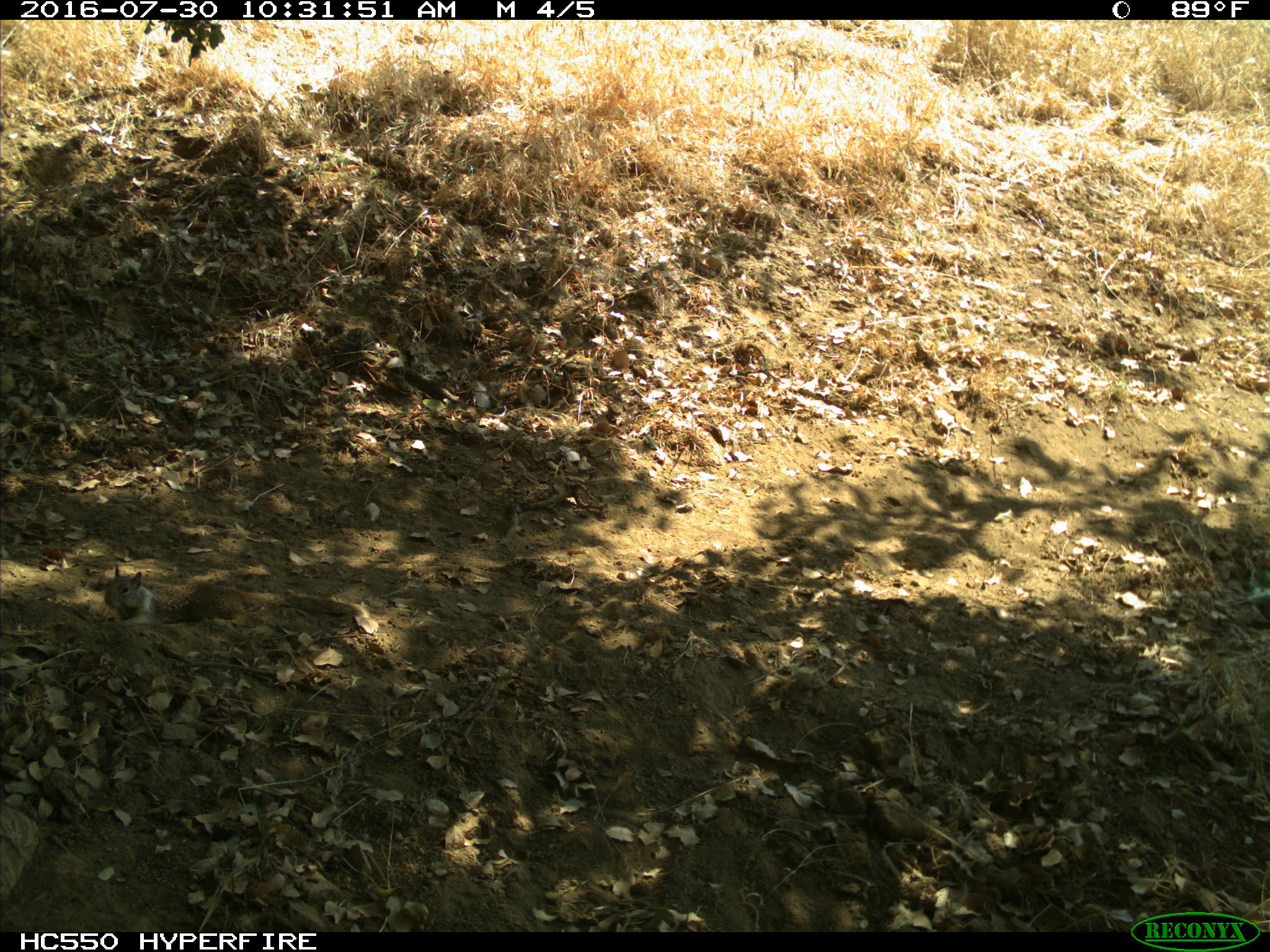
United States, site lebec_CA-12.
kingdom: Animalia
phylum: Chordata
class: Mammalia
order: Rodentia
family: Sciuridae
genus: Otospermophilus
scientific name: Otospermophilus beecheyi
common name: california ground squirrel